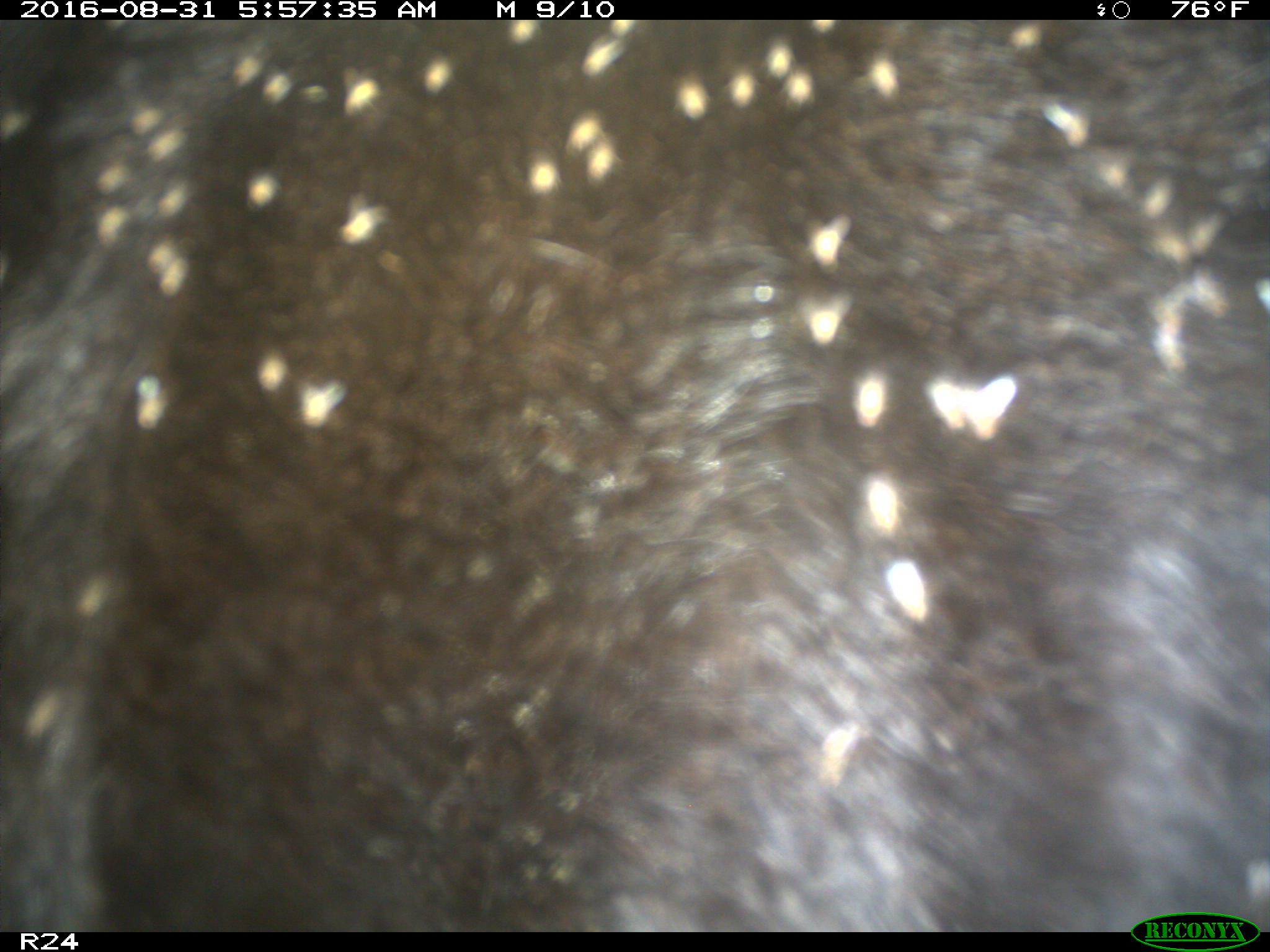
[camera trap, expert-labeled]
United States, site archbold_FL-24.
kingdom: Animalia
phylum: Chordata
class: Mammalia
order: Artiodactyla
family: Bovidae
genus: Bos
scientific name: Bos taurus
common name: domestic cow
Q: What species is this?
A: Bos taurus (domestic cow).